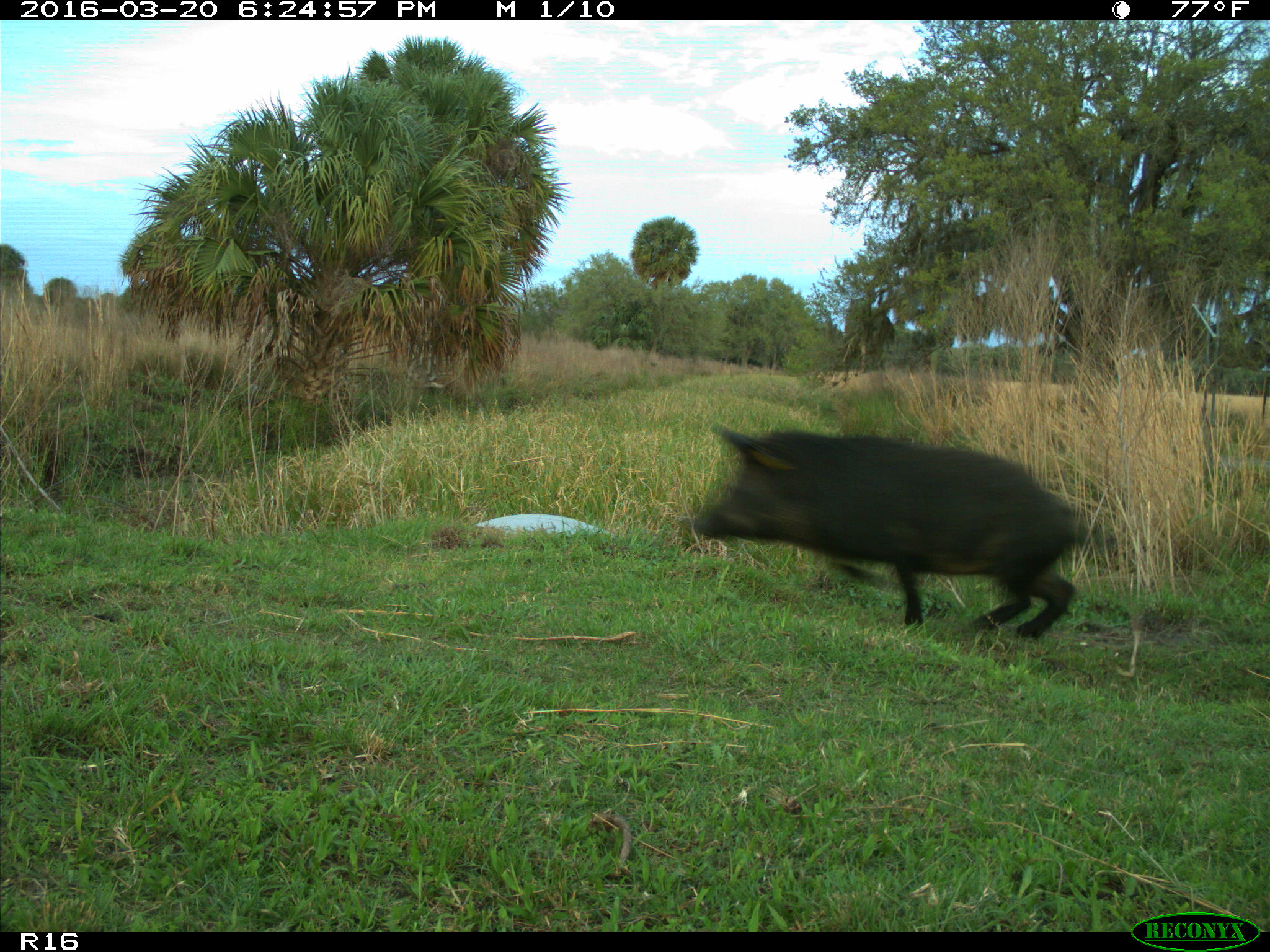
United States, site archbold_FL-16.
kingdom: Animalia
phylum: Chordata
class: Mammalia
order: Artiodactyla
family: Suidae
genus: Sus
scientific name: Sus scrofa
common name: wild boar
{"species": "Sus scrofa (wild boar)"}